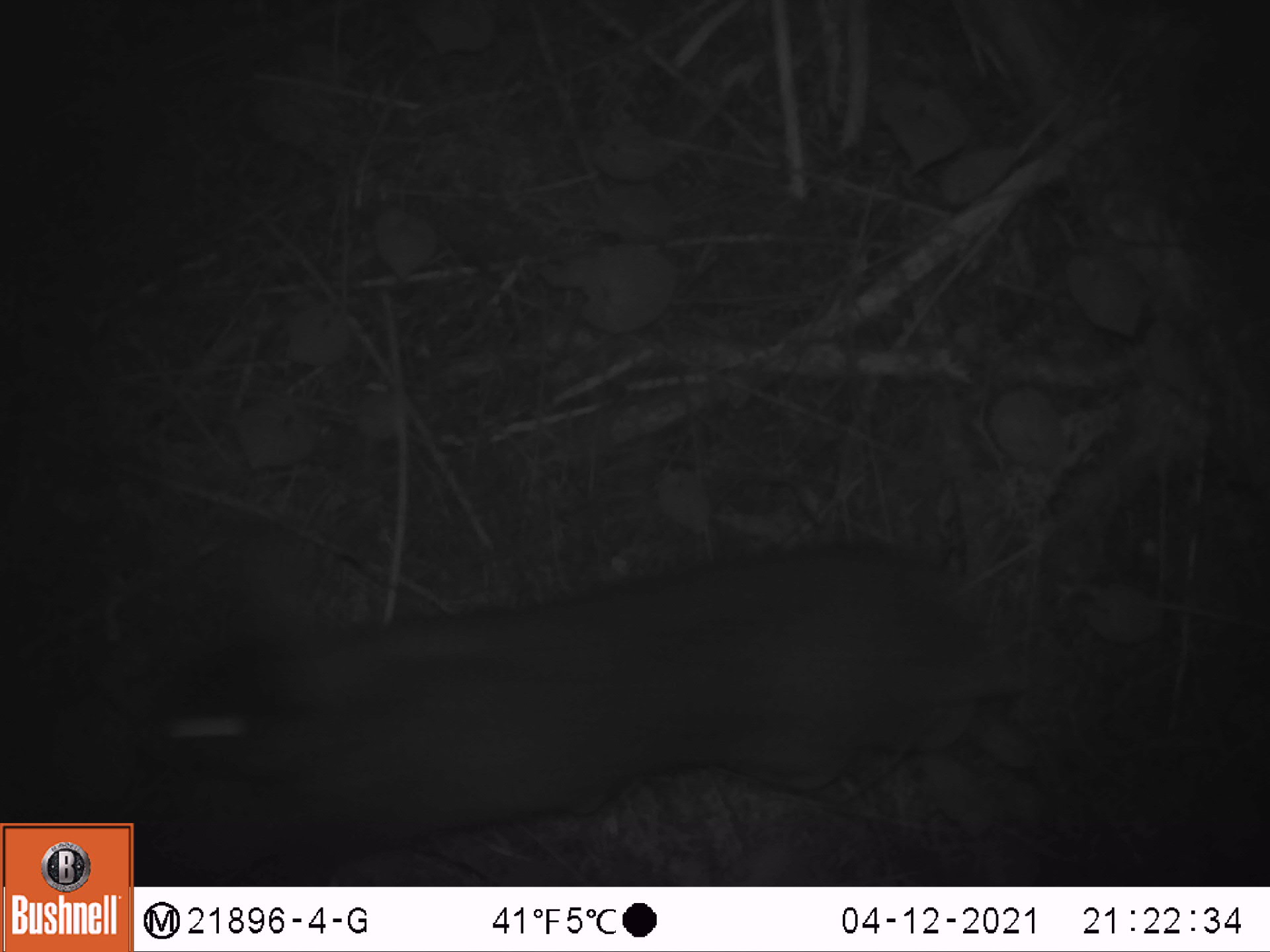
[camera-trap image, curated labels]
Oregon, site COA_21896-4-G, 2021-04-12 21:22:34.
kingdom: Animalia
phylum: Chordata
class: Mammalia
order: Lagomorpha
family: Leporidae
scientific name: Leporidae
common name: hares and rabbits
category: leporidae family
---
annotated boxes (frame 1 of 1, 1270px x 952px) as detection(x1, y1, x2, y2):
leporidae family: detection(141, 524, 1104, 880)